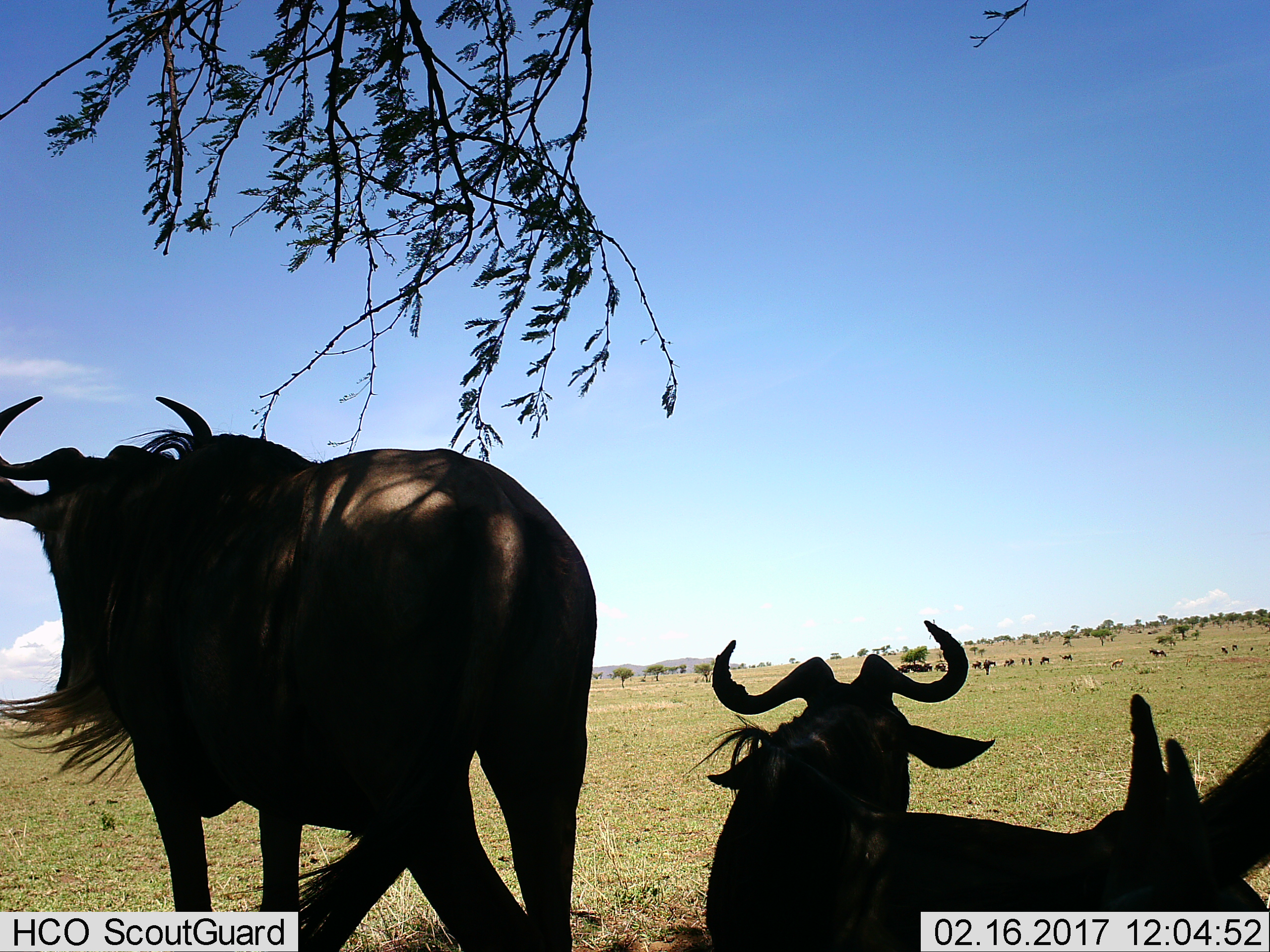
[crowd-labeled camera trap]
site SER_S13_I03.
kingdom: Animalia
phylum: Chordata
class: Mammalia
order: Artiodactyla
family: Bovidae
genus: Connochaetes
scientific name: Connochaetes taurinus taurinus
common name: blue wildebeest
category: wildebeestblue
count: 11-50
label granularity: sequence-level